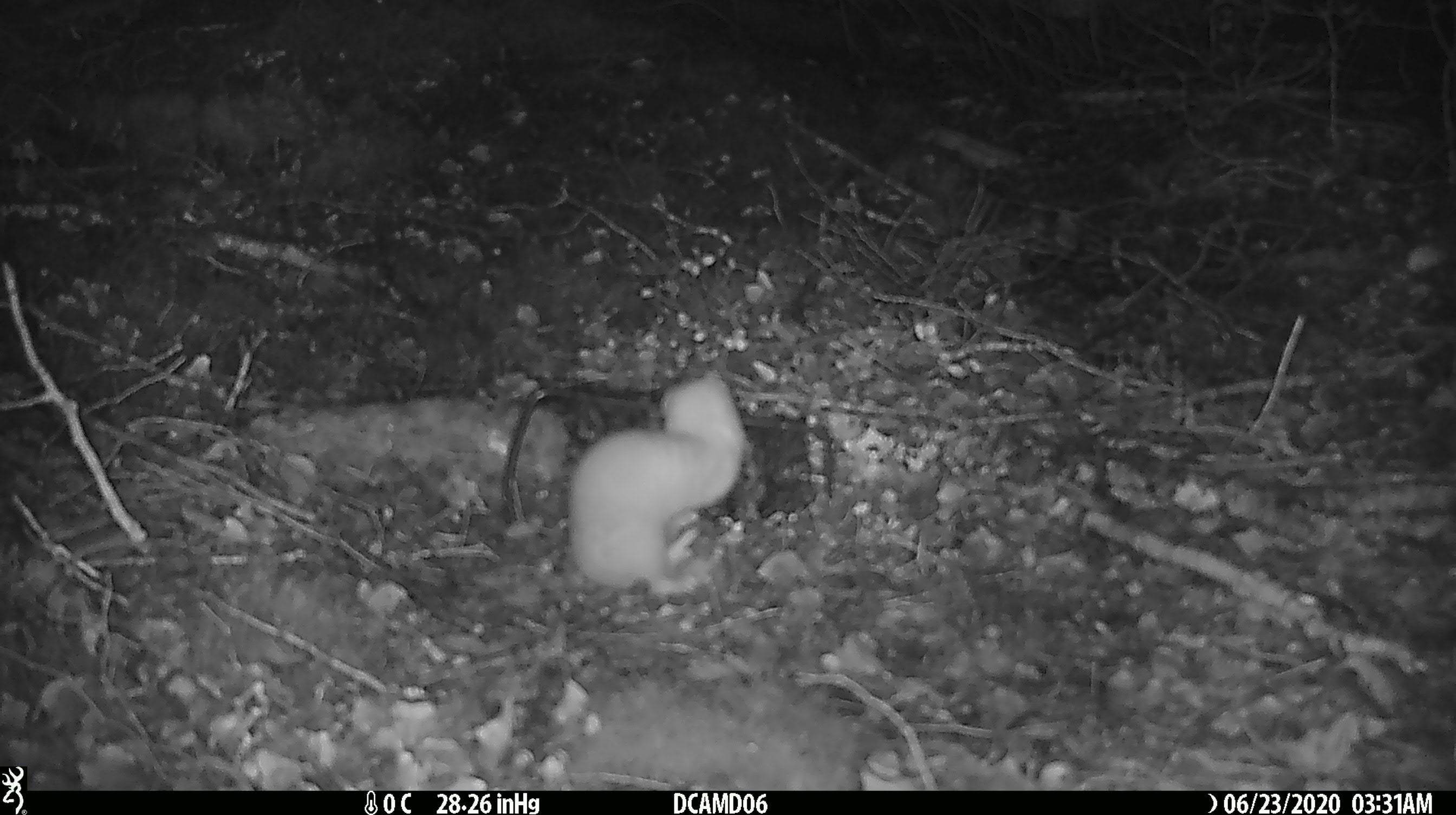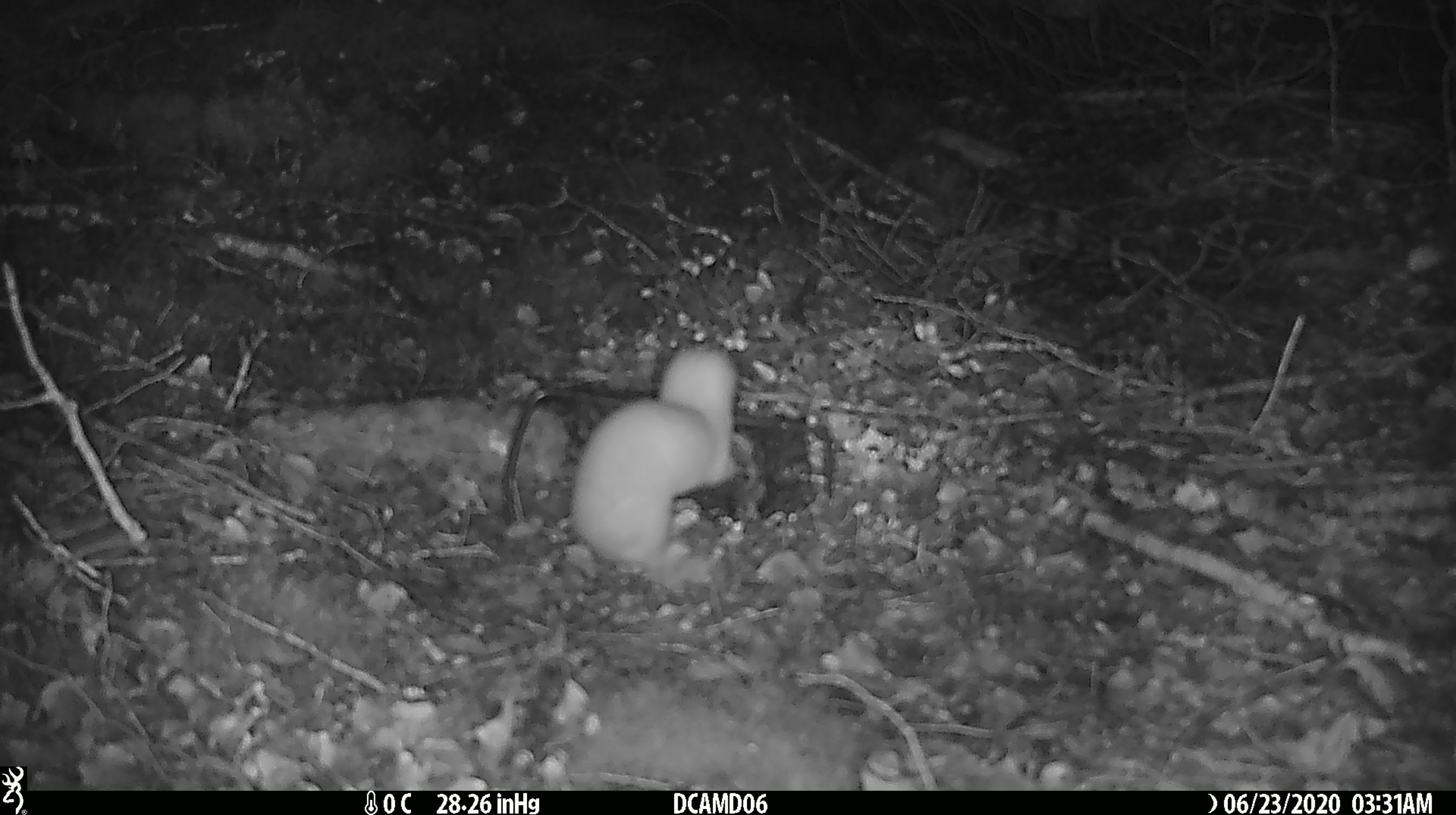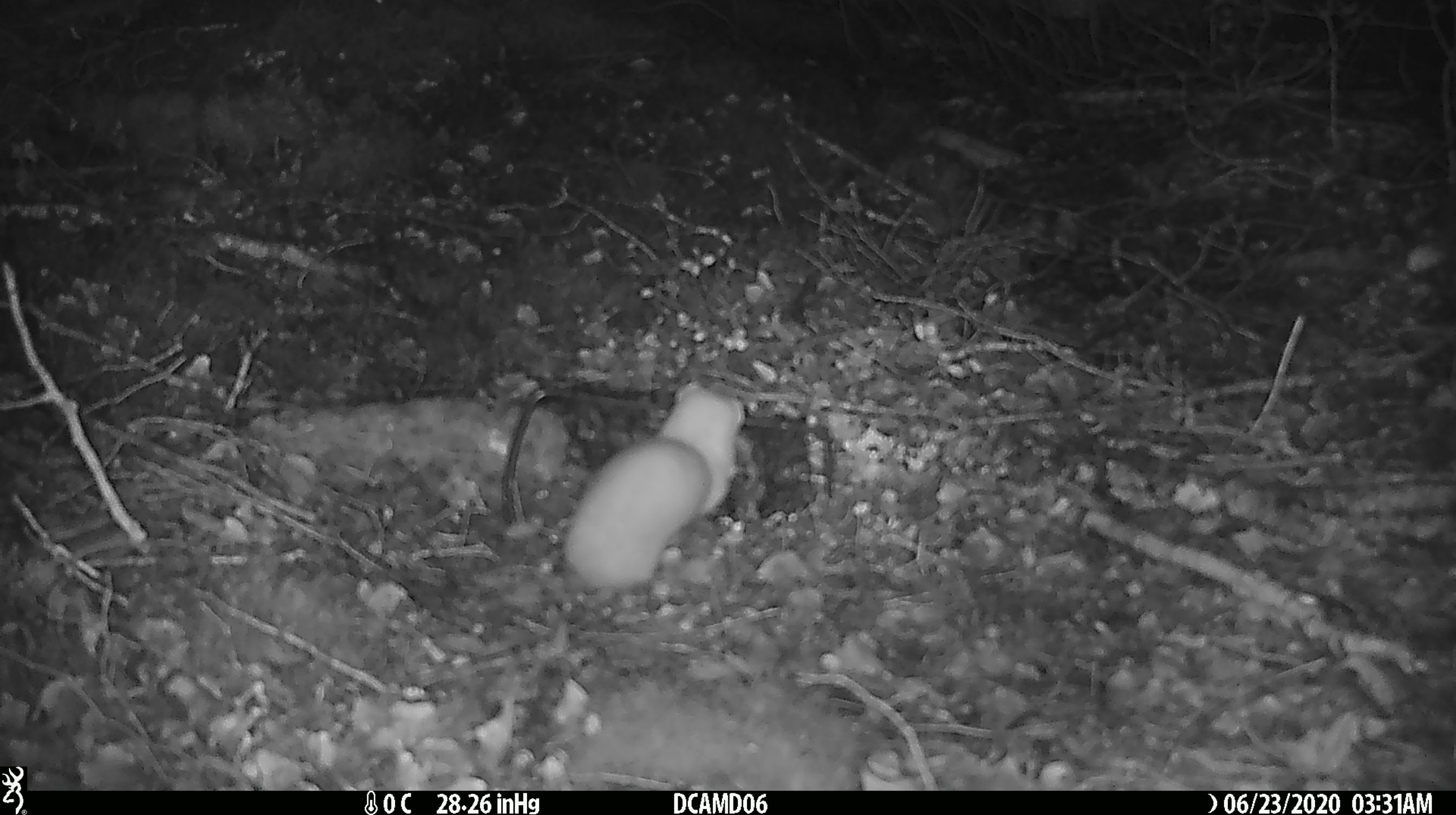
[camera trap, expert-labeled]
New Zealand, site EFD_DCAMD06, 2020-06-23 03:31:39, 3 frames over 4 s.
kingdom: Animalia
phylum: Chordata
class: Mammalia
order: Carnivora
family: Mustelidae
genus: Mustela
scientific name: Mustela nivalis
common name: least weasel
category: weasel